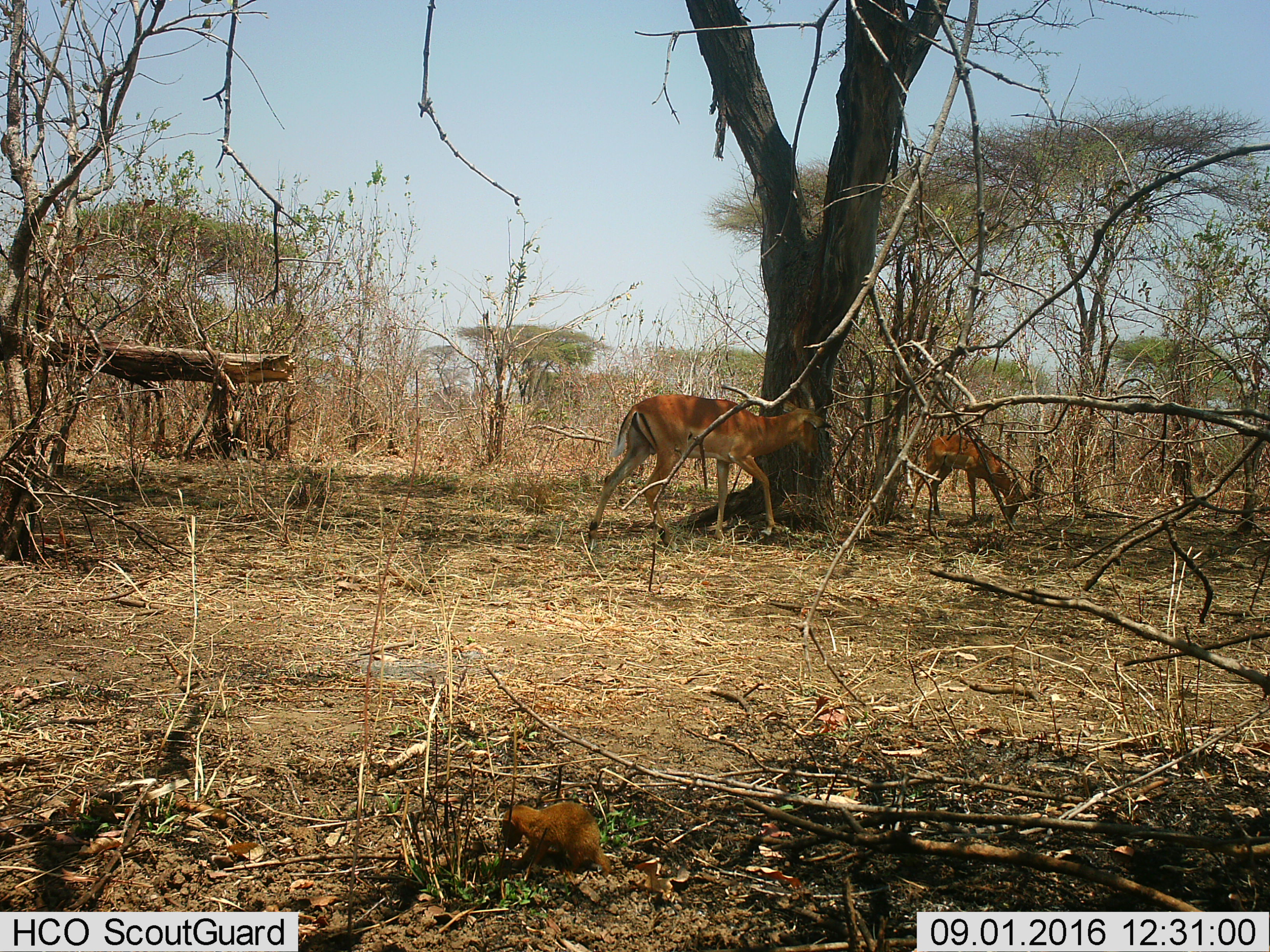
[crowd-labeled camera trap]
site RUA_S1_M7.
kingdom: Animalia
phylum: Chordata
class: Mammalia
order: Artiodactyla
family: Bovidae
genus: Aepyceros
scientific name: Aepyceros melampus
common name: impala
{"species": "impala (Aepyceros melampus)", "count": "2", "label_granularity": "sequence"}